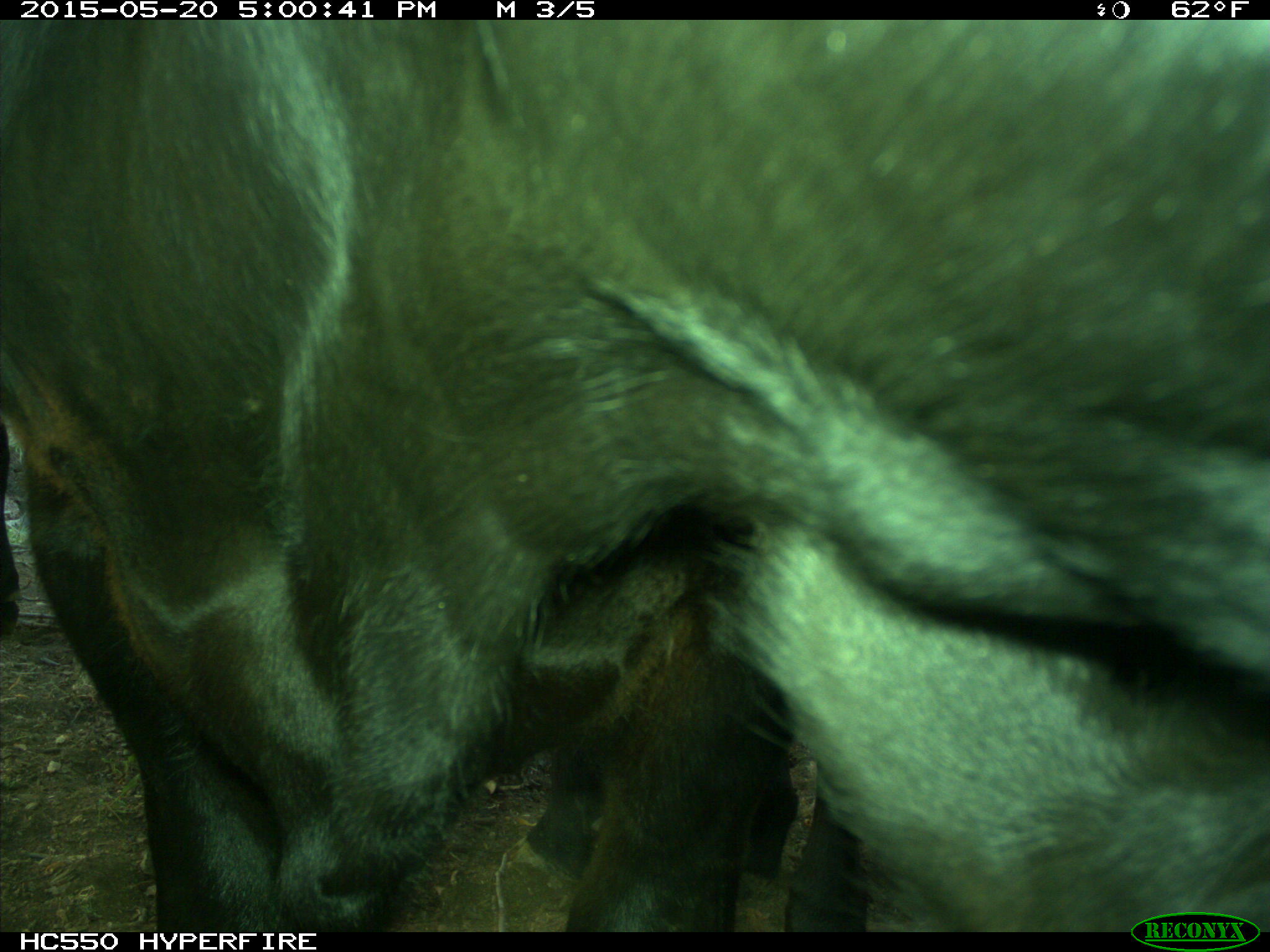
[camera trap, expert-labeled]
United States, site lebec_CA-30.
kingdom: Animalia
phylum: Chordata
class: Mammalia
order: Artiodactyla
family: Bovidae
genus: Bos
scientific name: Bos taurus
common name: domestic cow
Bos taurus (domestic cow).